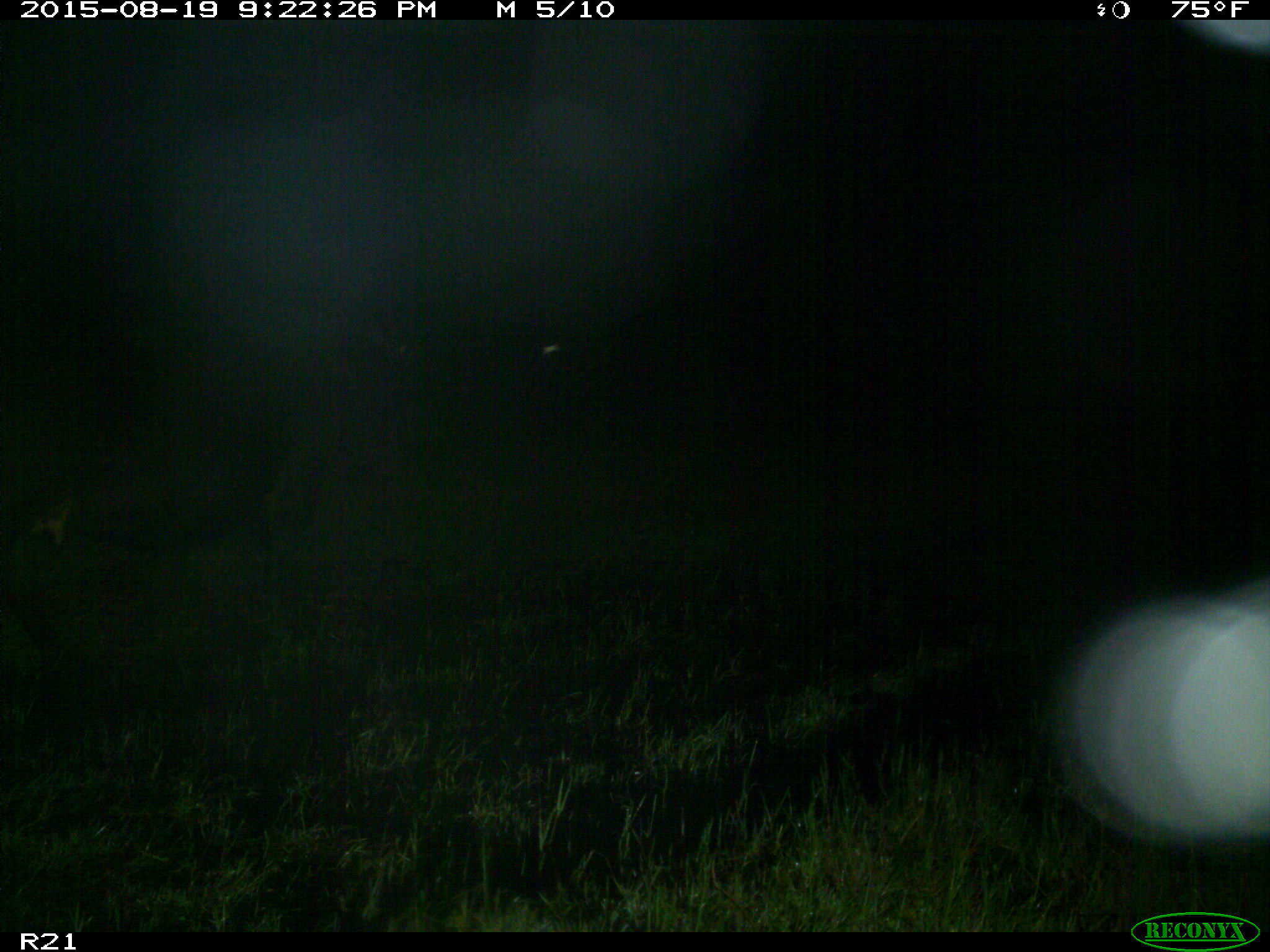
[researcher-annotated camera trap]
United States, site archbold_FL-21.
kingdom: Animalia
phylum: Chordata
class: Mammalia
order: Artiodactyla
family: Bovidae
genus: Bos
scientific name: Bos taurus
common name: domestic cow